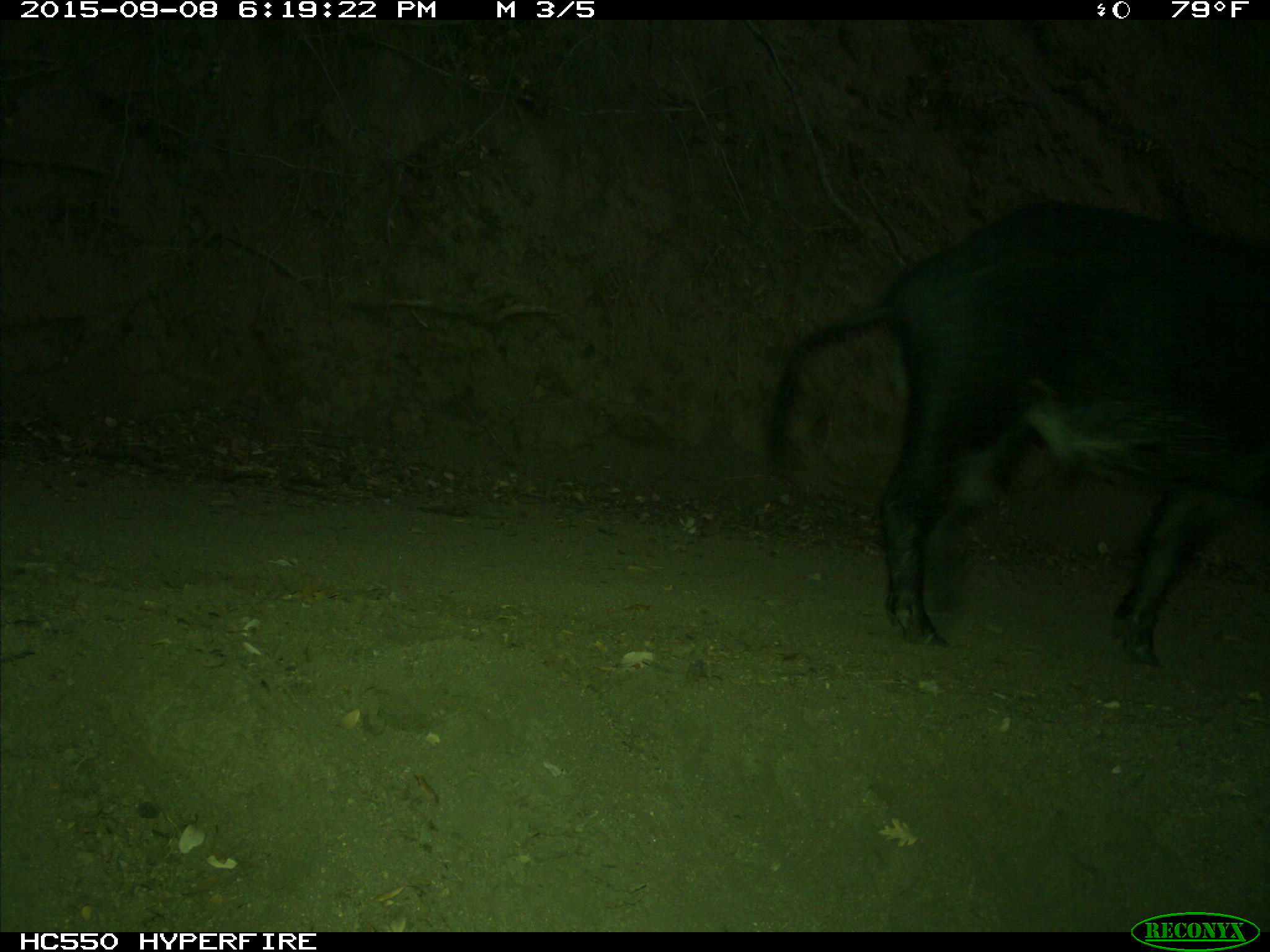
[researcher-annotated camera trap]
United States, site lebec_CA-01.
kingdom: Animalia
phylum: Chordata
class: Mammalia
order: Artiodactyla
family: Suidae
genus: Sus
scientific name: Sus scrofa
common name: wild boar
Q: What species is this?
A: Sus scrofa (wild boar).